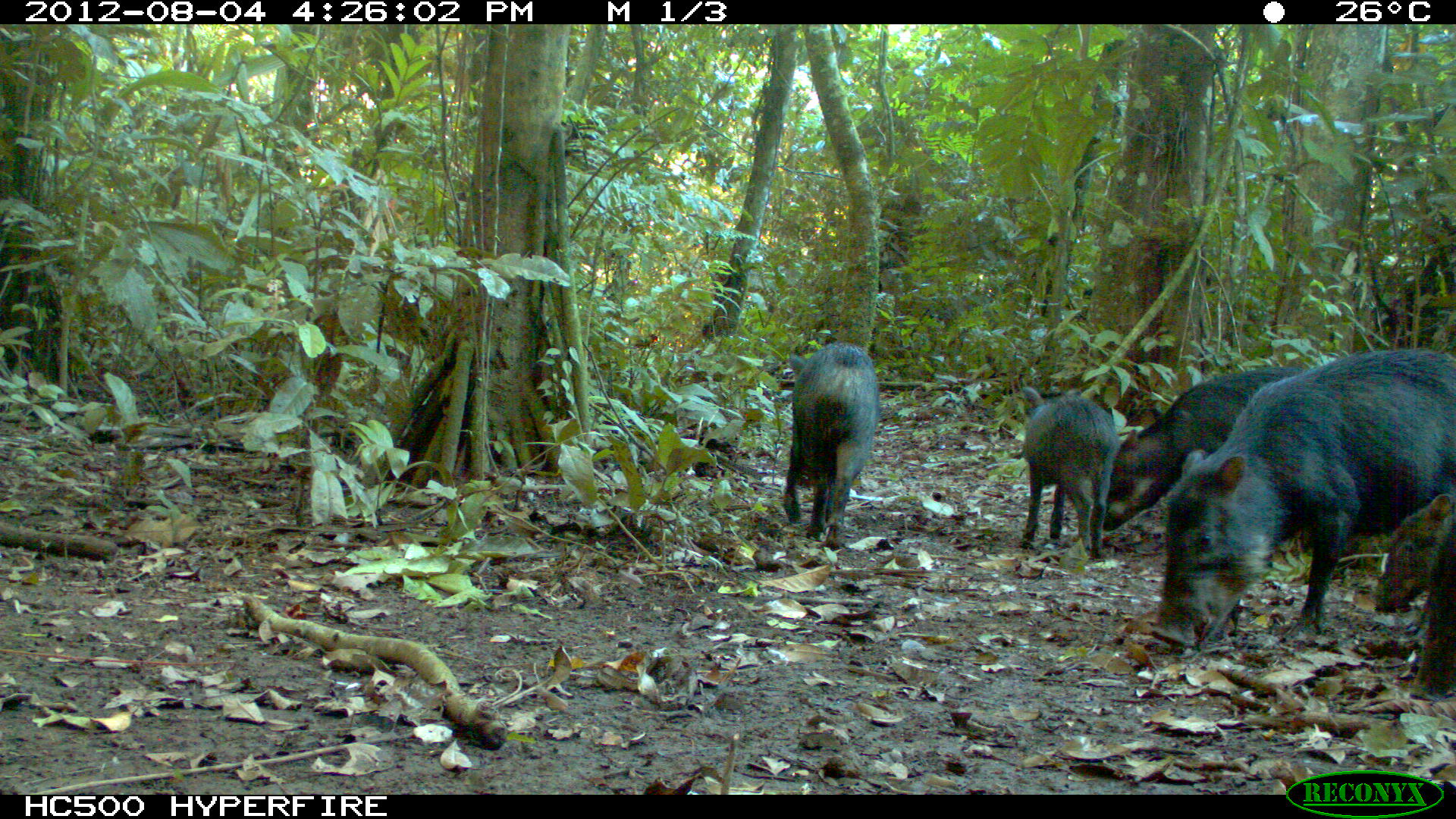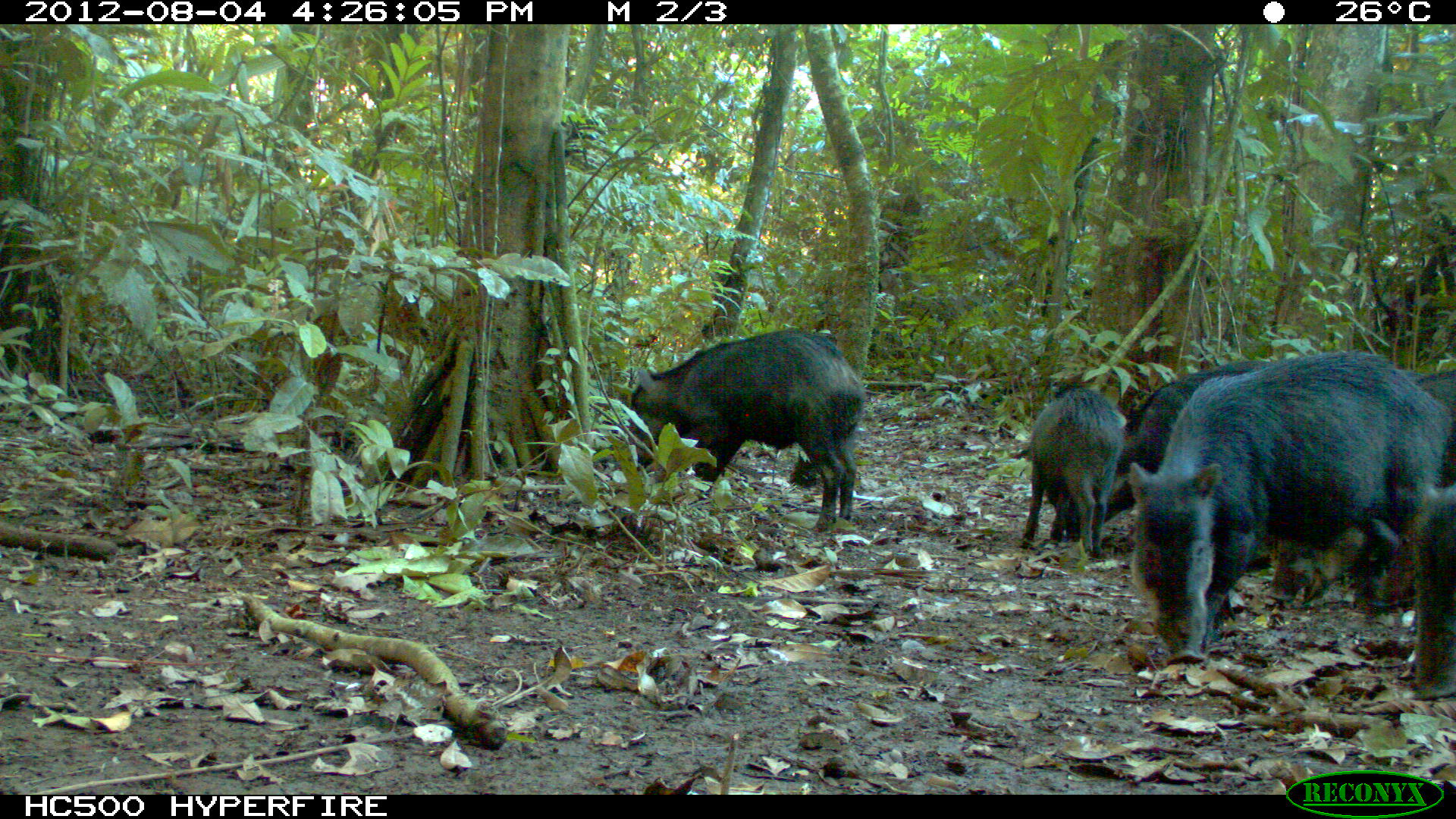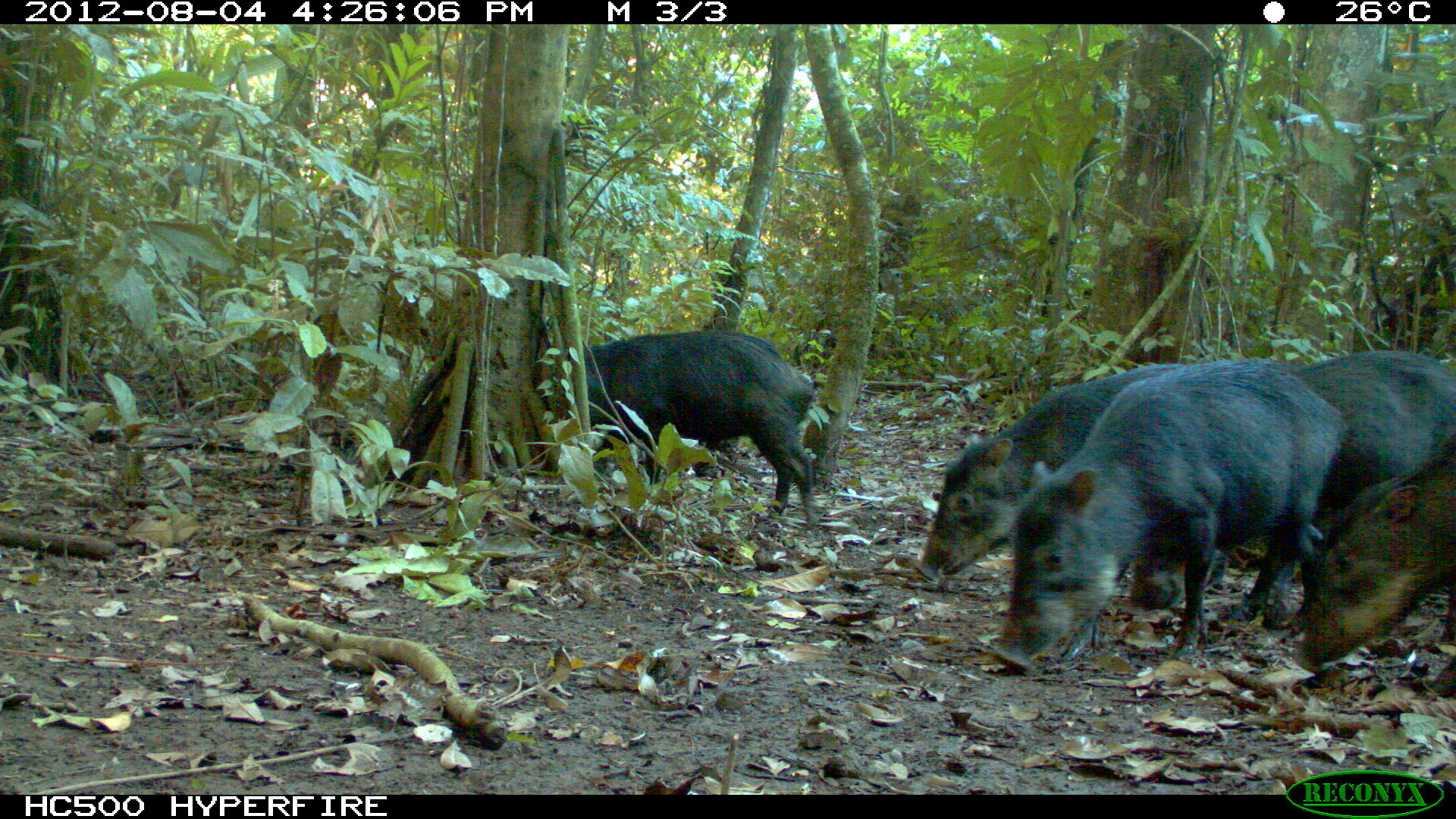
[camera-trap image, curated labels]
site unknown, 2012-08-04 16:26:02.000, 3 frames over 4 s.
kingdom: Animalia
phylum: Chordata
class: Mammalia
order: Artiodactyla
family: Tayassuidae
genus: Tayassu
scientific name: Tayassu pecari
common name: white-lipped peccary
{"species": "Tayassu pecari (white-lipped peccary)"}